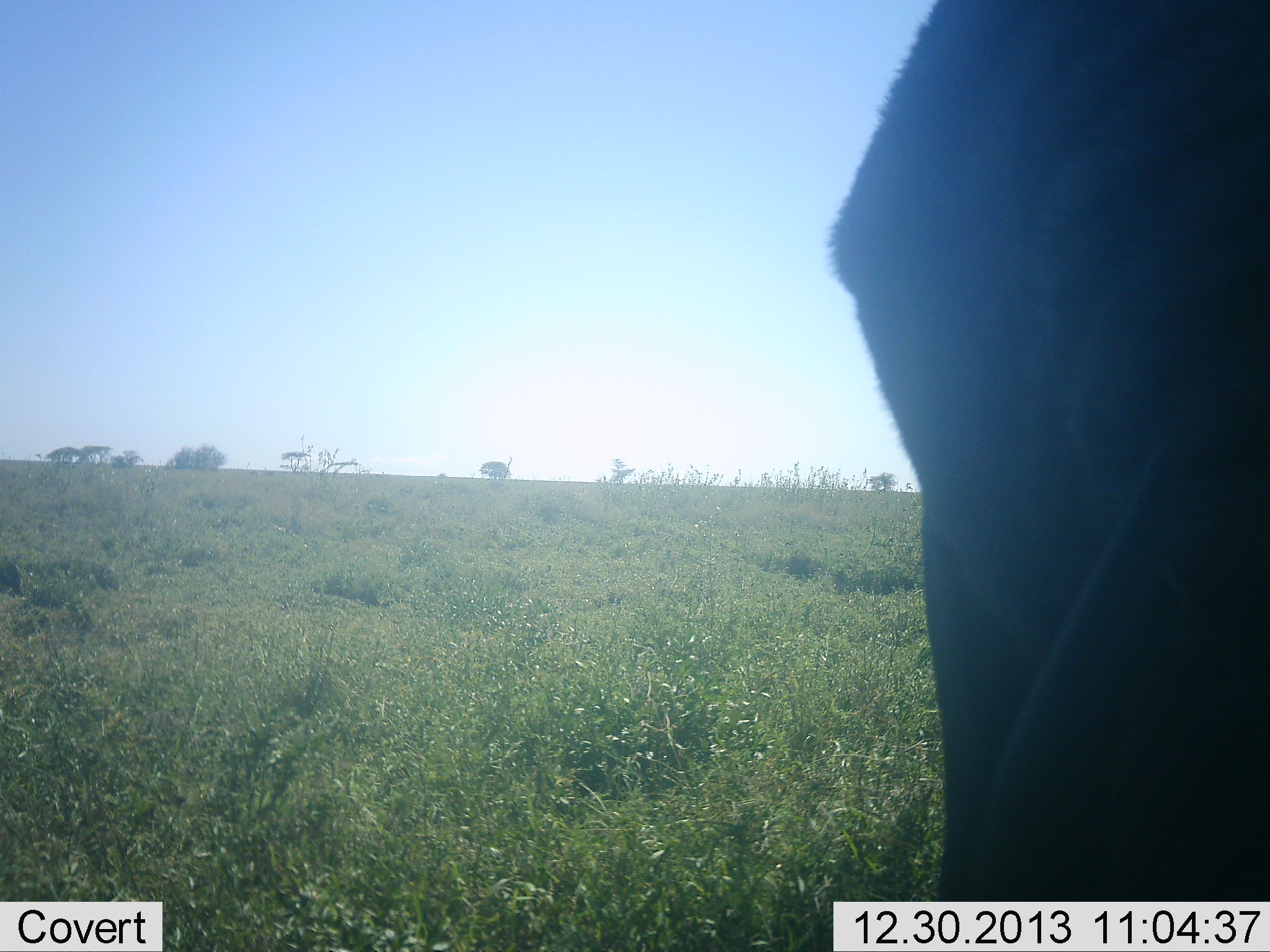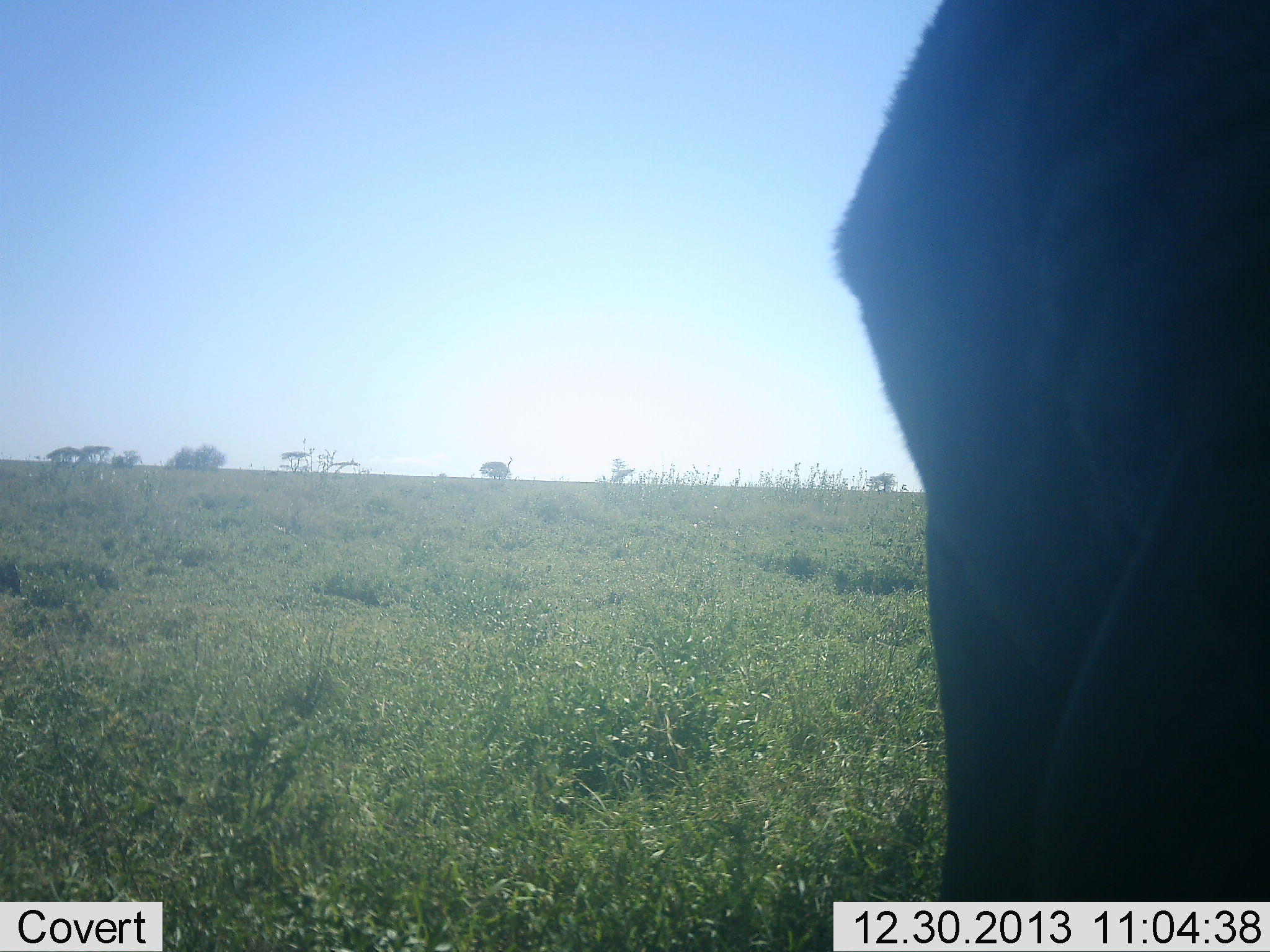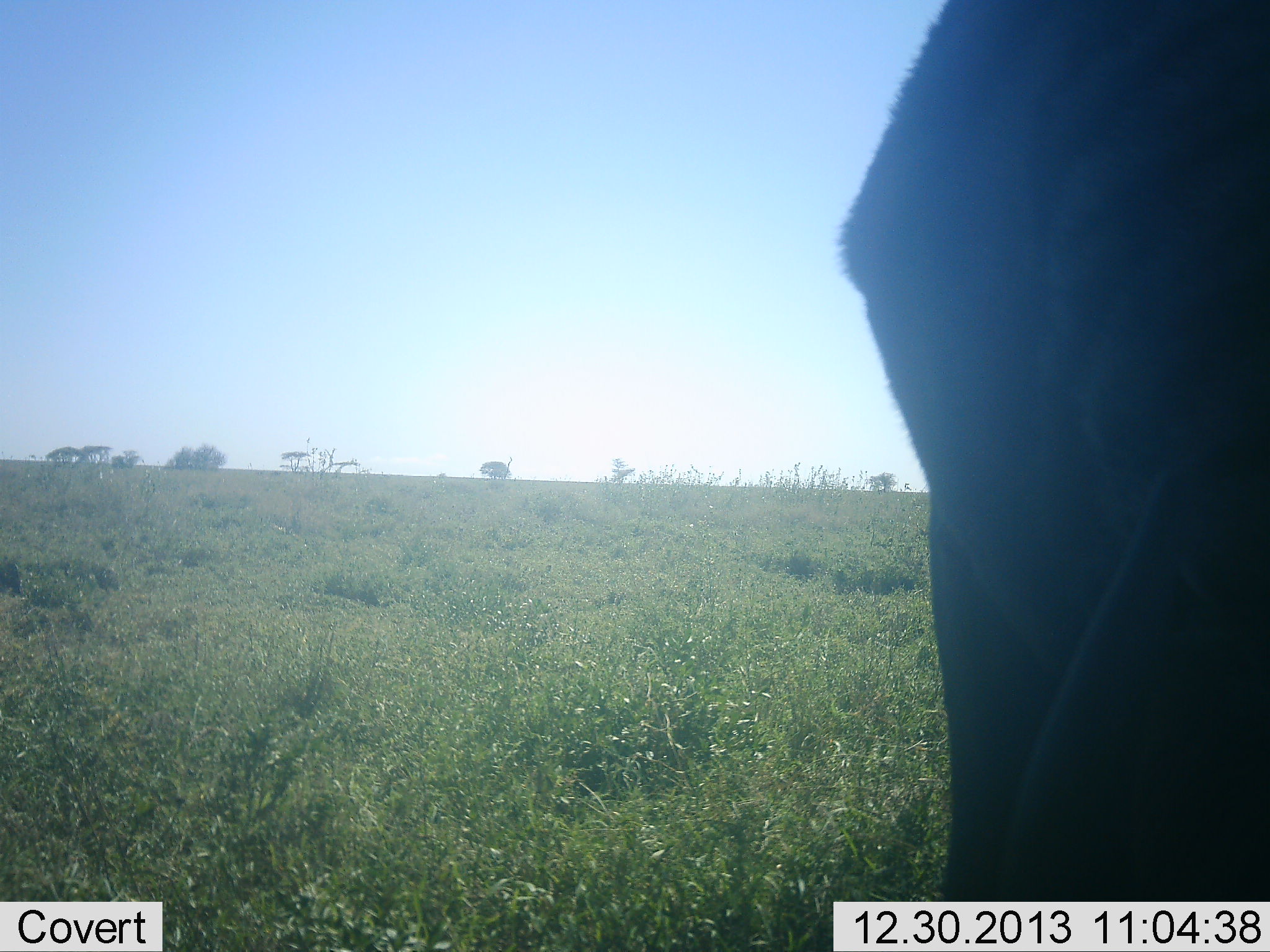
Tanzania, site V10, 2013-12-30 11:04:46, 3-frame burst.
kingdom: Animalia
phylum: Chordata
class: Mammalia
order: Artiodactyla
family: Bovidae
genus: Connochaetes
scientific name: Connochaetes taurinus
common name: blue wildebeest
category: wildebeest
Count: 1.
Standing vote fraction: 67%.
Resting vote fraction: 0%.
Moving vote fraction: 0%.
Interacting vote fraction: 0%.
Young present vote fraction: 0%.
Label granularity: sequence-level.